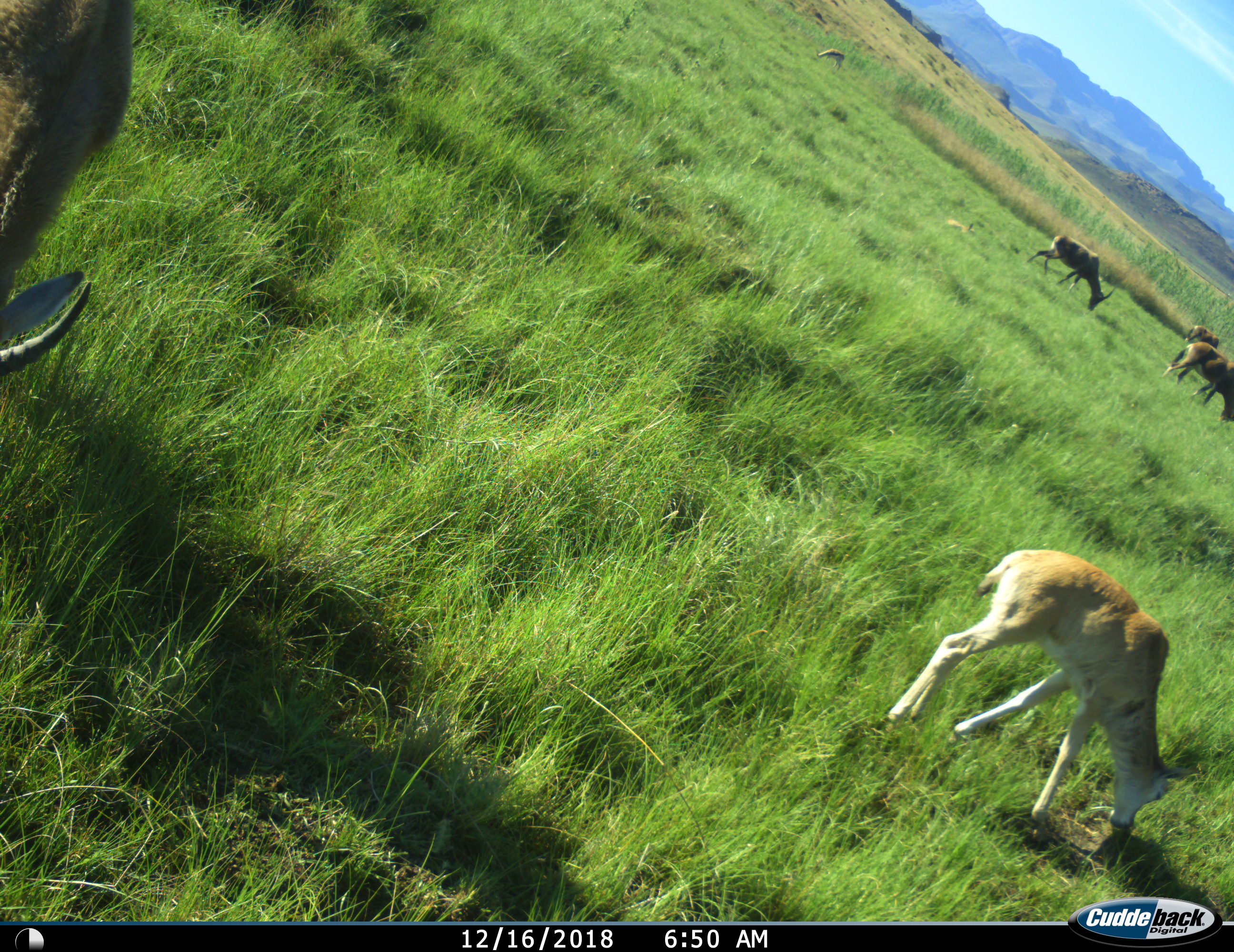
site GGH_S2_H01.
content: unidentified animal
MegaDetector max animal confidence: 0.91